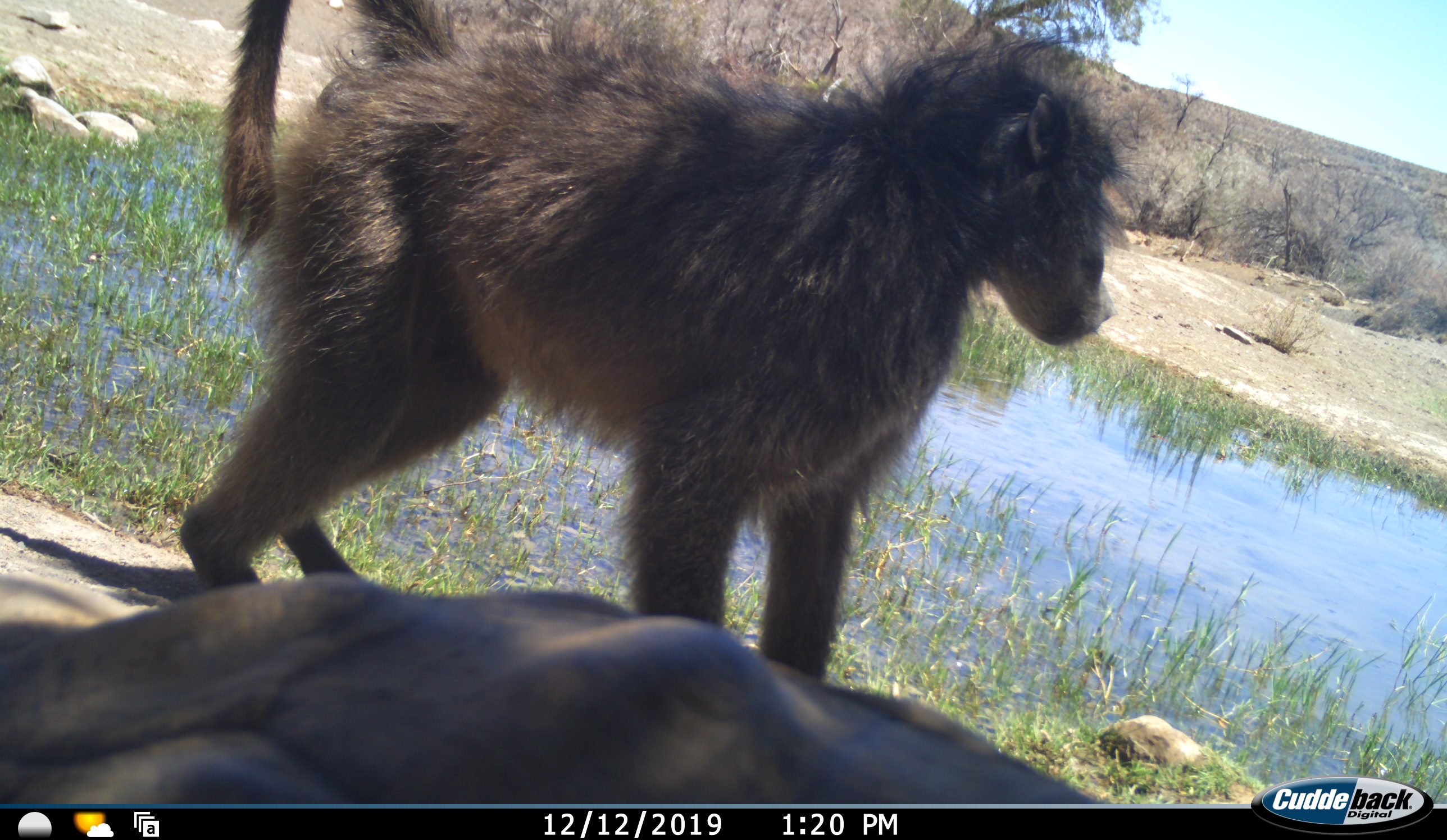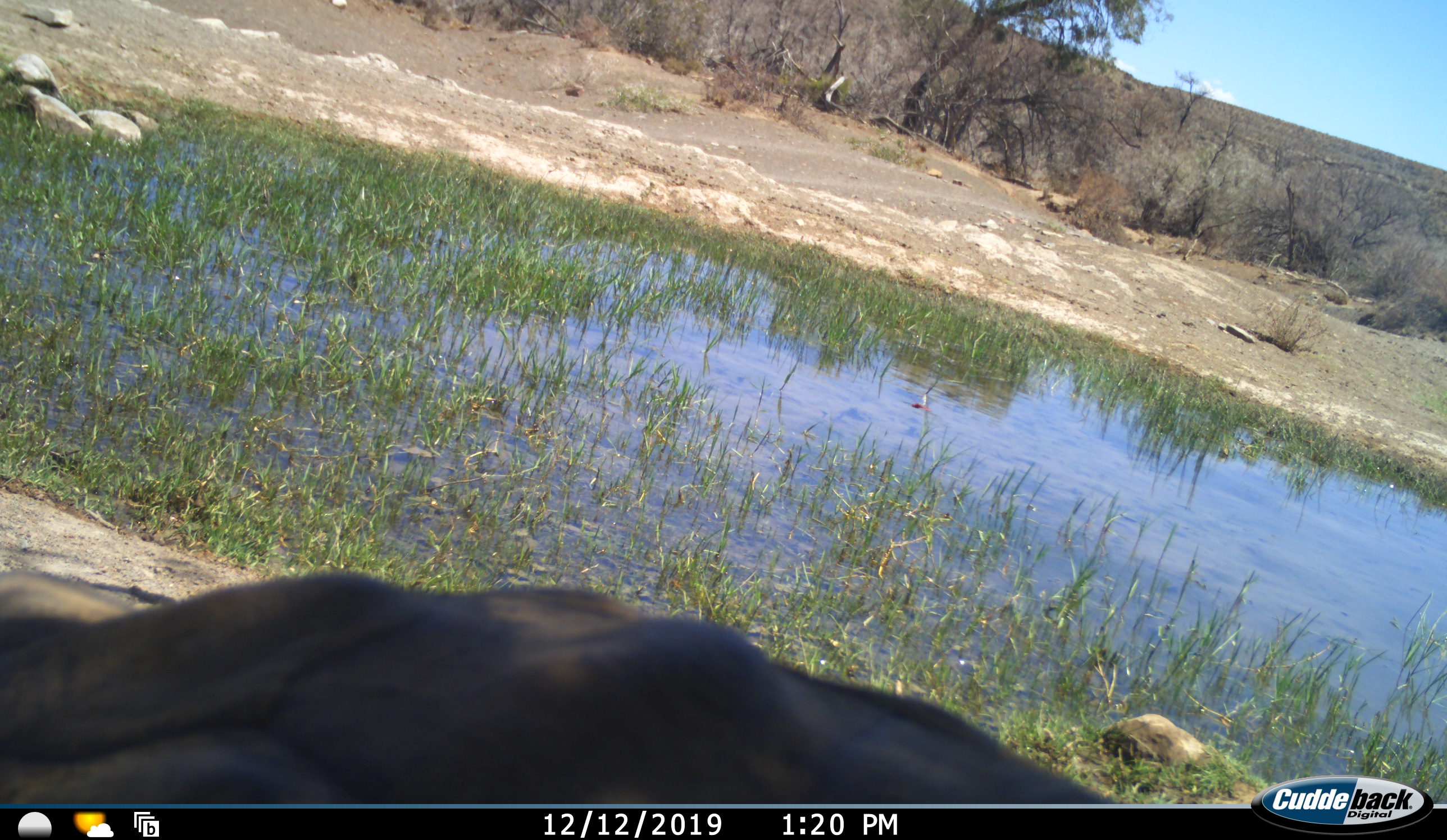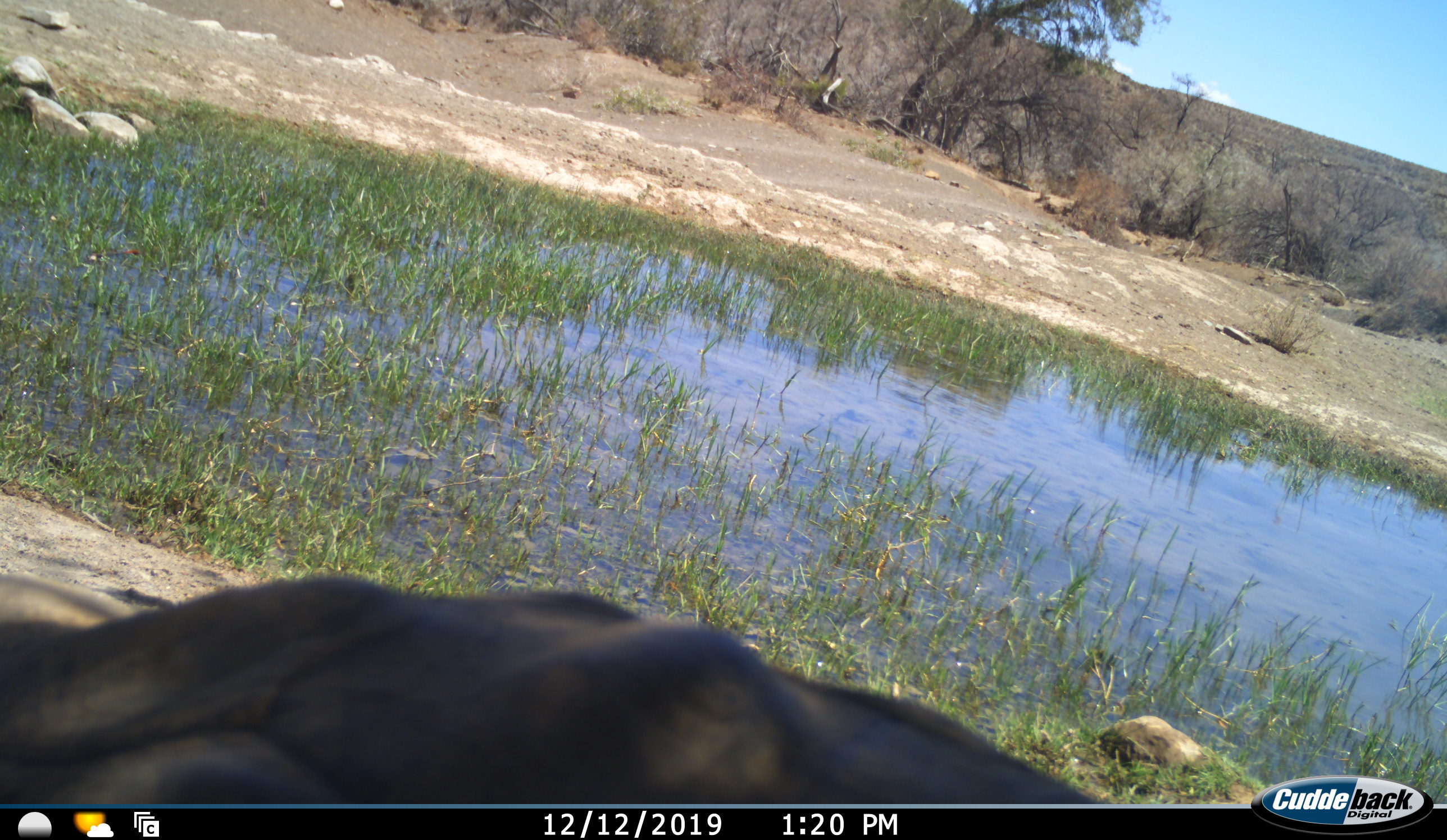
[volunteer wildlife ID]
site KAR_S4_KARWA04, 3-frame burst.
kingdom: Animalia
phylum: Chordata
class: Mammalia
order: Primates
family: Cercopithecidae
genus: Papio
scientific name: Papio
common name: baboon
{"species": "baboon (Papio)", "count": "1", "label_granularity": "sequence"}